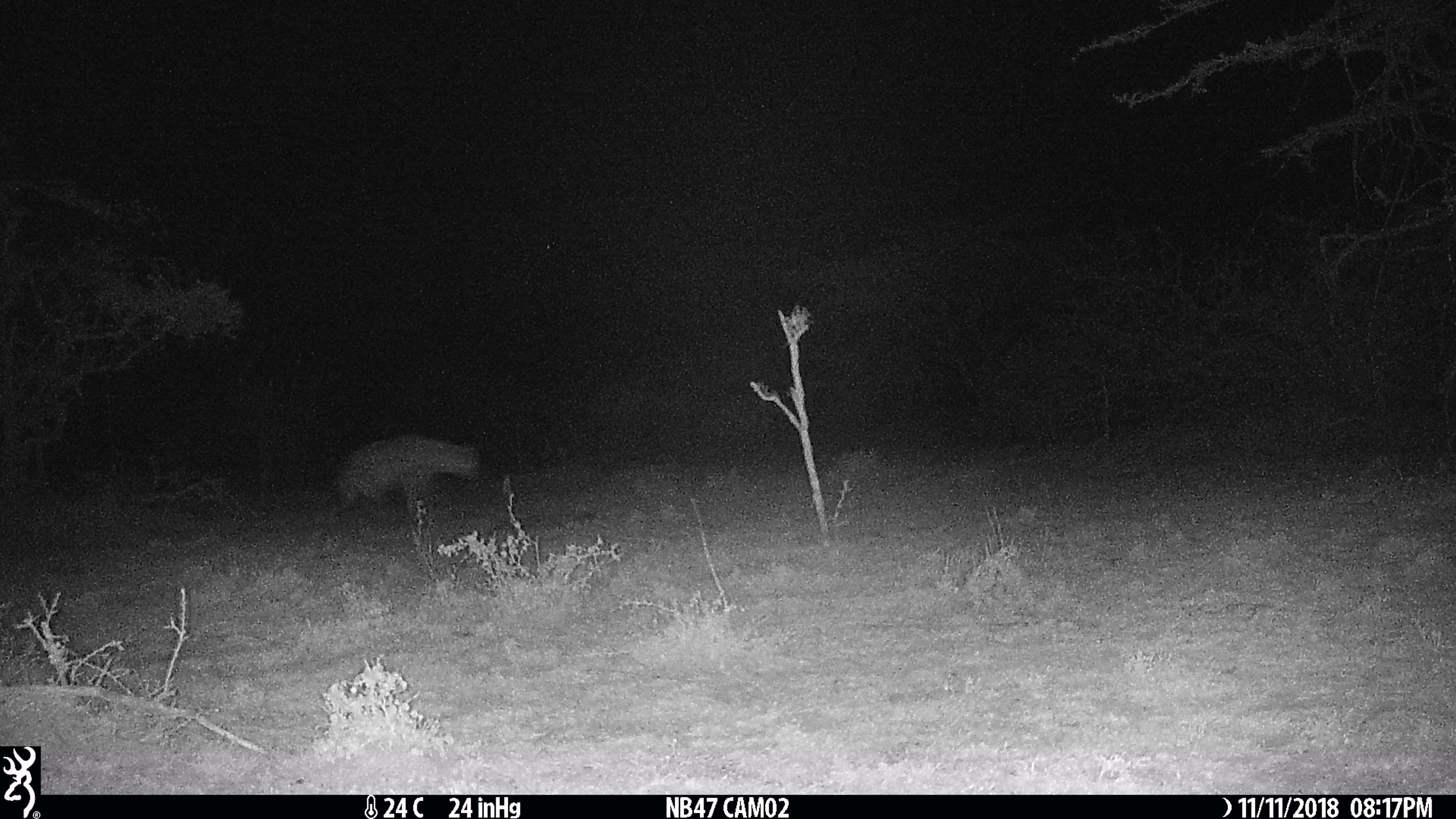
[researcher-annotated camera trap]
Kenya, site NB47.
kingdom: Animalia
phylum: Chordata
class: Mammalia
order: Carnivora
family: Hyaenidae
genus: Crocuta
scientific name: Crocuta crocuta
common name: spotted hyena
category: hyena spotted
Hyena spotted (spotted hyena) (Crocuta crocuta).